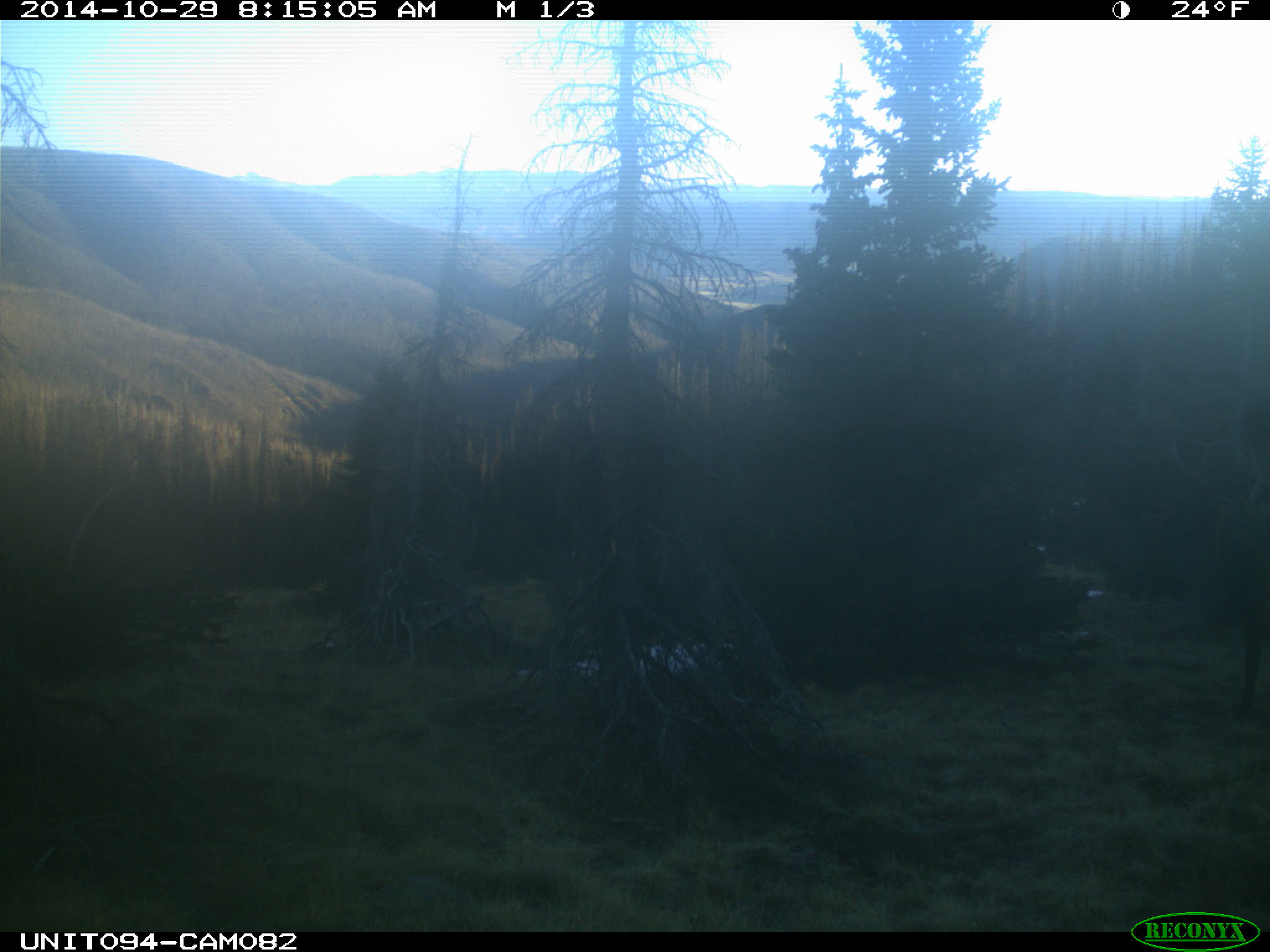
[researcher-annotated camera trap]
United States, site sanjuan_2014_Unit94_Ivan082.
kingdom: Animalia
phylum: Chordata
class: Mammalia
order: Artiodactyla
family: Cervidae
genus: Cervus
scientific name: Cervus elaphus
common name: red deer